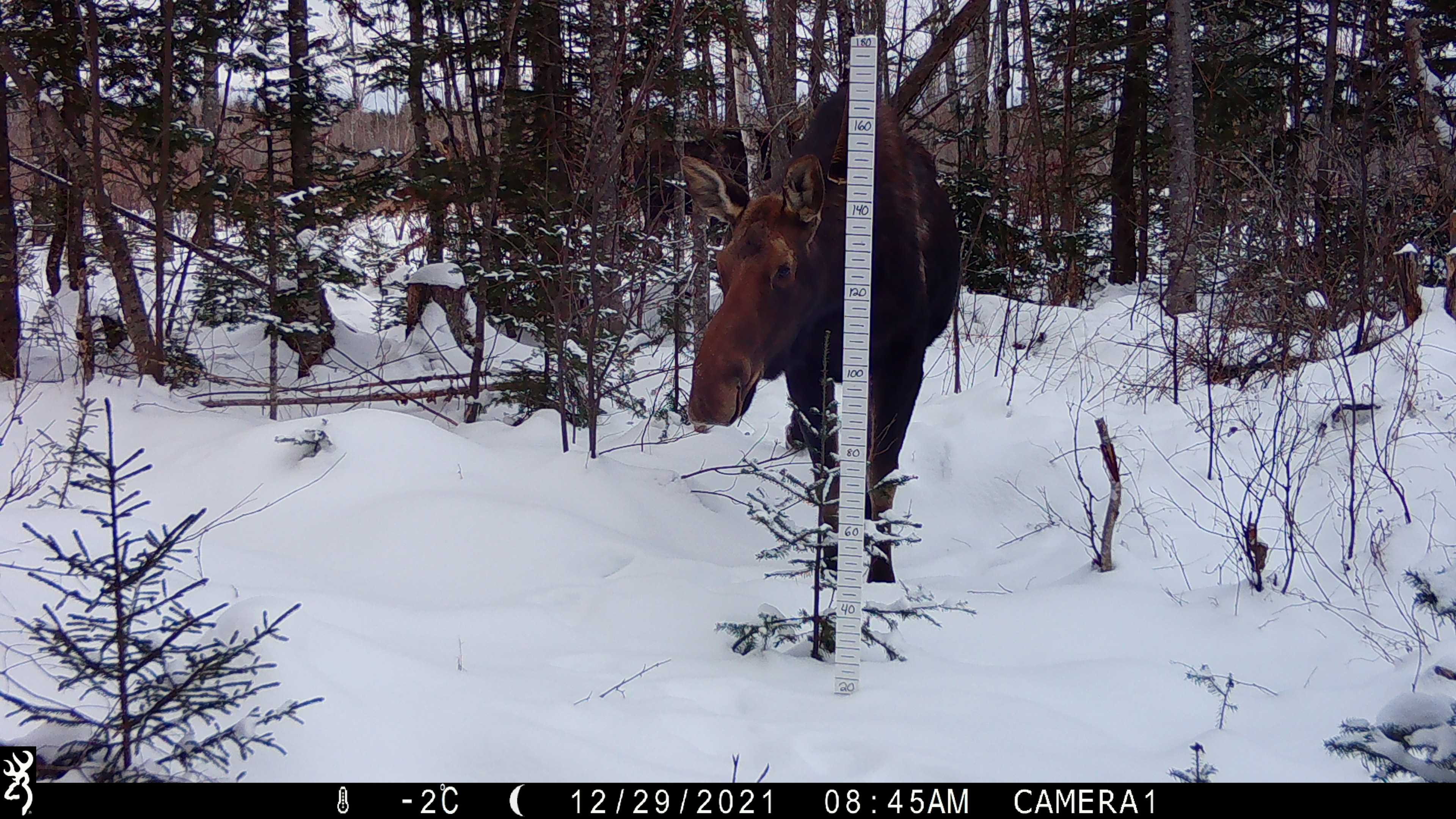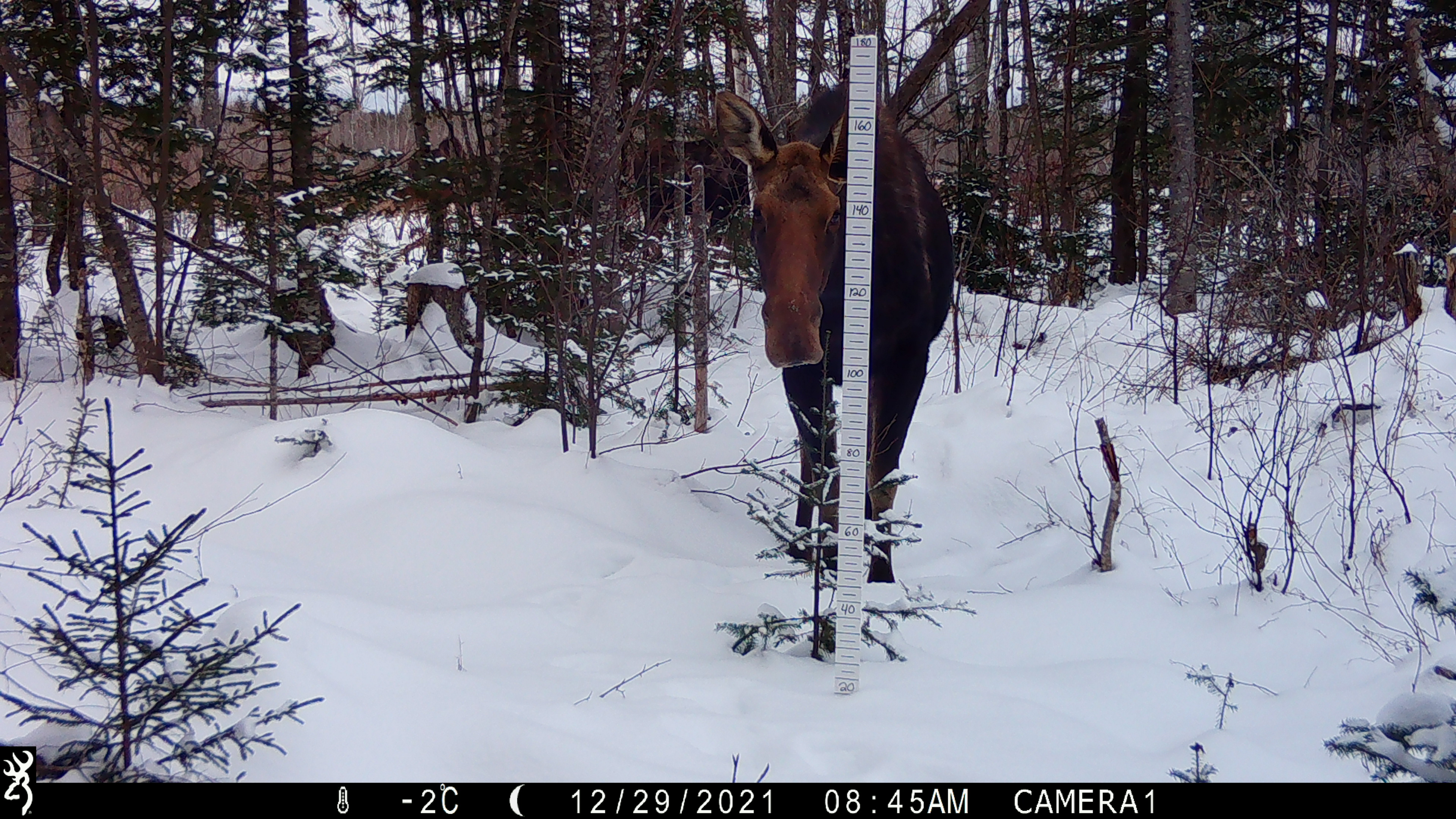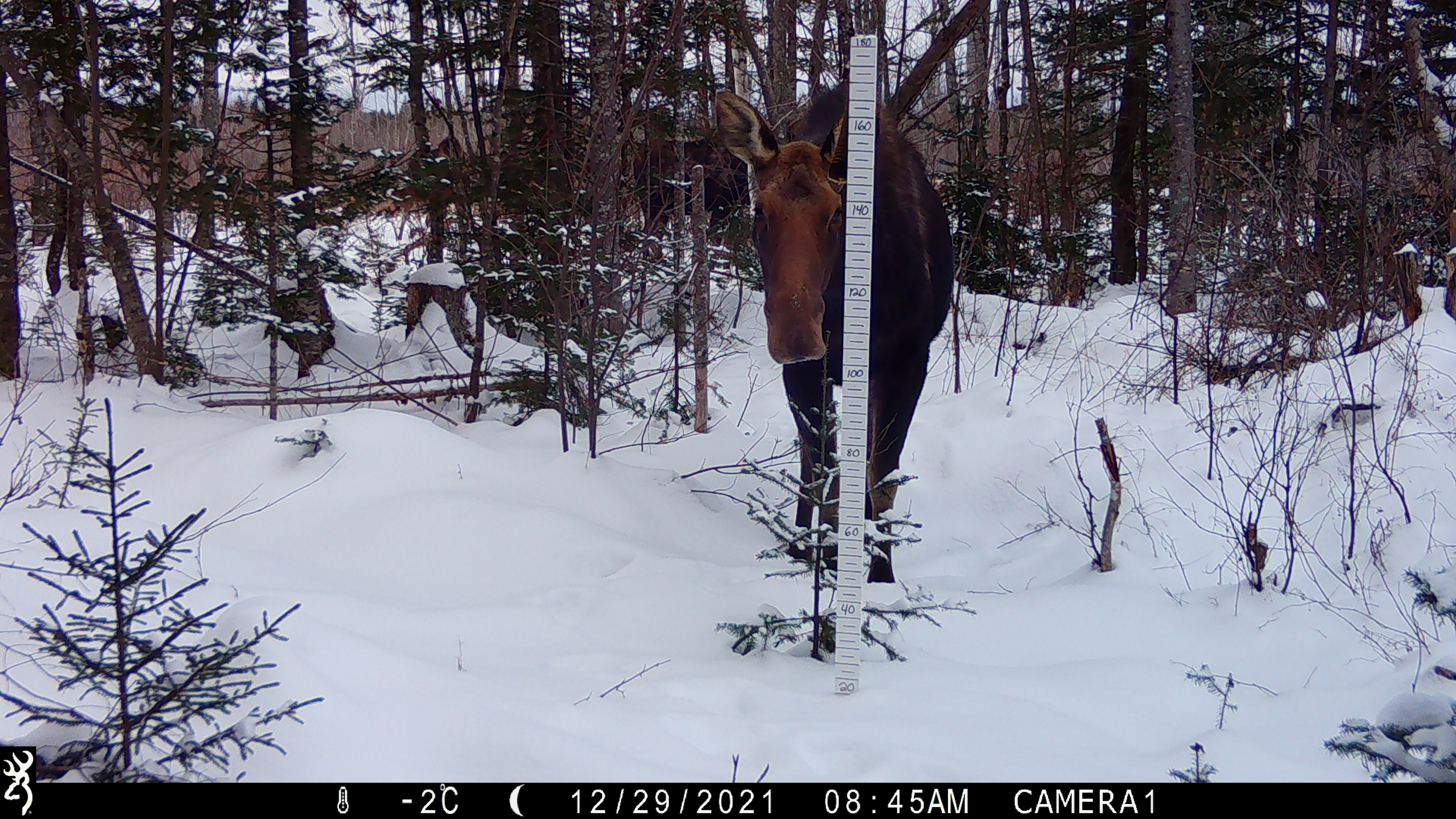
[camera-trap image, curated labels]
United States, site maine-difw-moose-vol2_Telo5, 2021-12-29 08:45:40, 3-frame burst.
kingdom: Animalia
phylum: Chordata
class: Mammalia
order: Artiodactyla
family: Cervidae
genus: Alces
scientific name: Alces alces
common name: moose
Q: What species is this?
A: Moose (Alces alces).